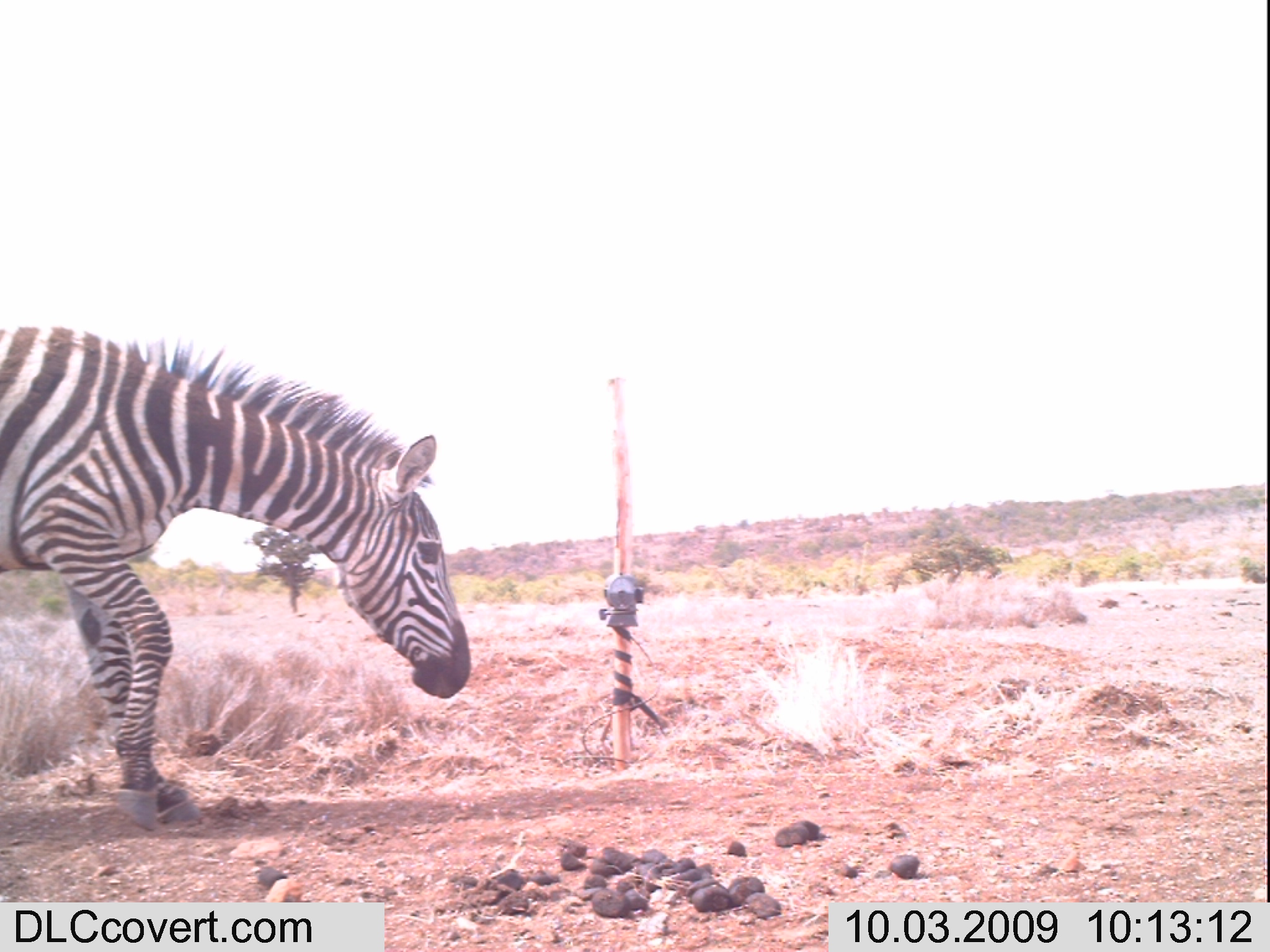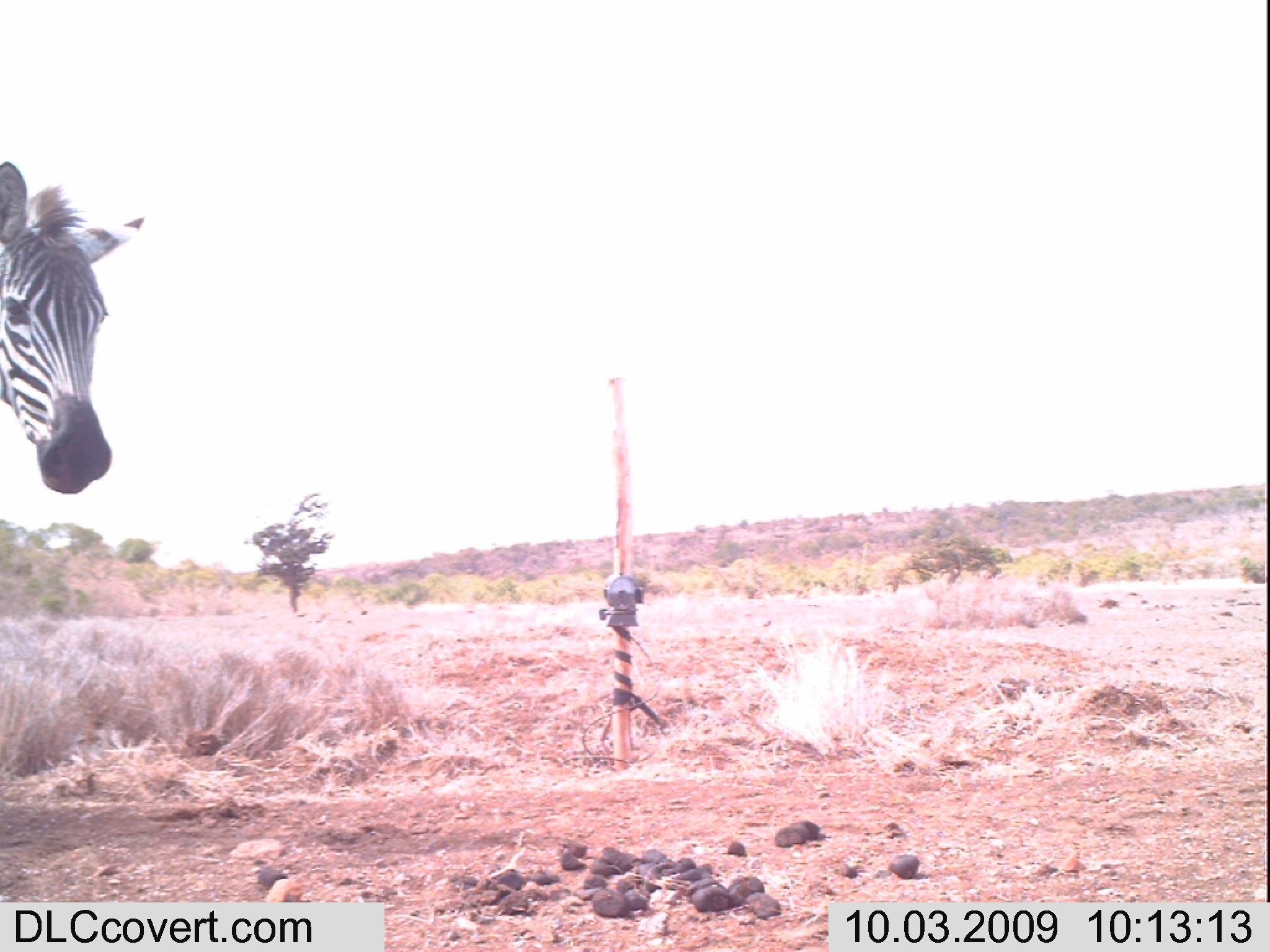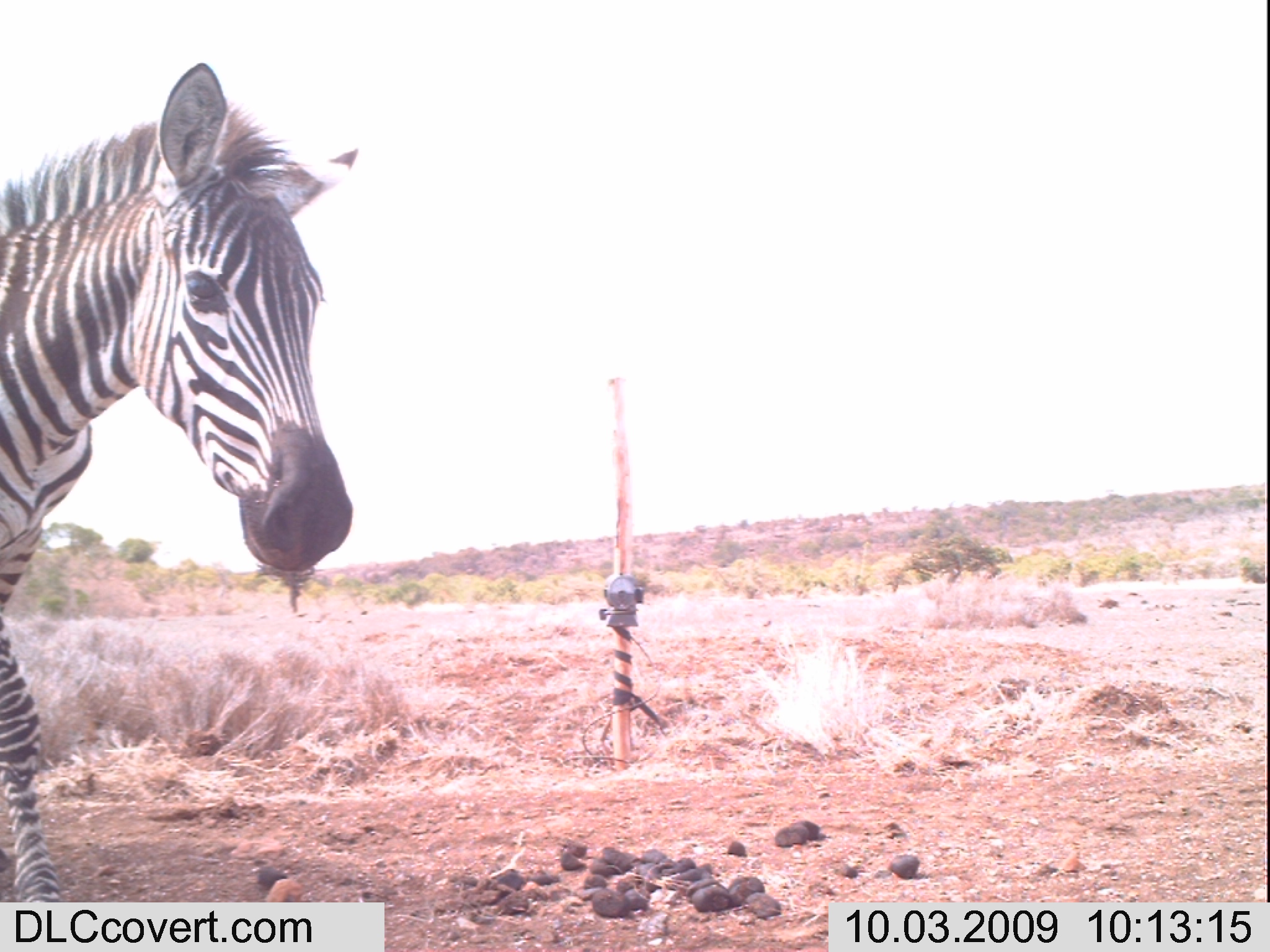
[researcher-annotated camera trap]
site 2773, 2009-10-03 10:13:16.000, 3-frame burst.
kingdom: Animalia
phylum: Chordata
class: Mammalia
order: Perissodactyla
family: Equidae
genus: Equus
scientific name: Equus quagga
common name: plains zebra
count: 1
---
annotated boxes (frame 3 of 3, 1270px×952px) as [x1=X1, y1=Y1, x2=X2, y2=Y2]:
equus quagga: [x1=0, y1=60, x2=360, y2=901]